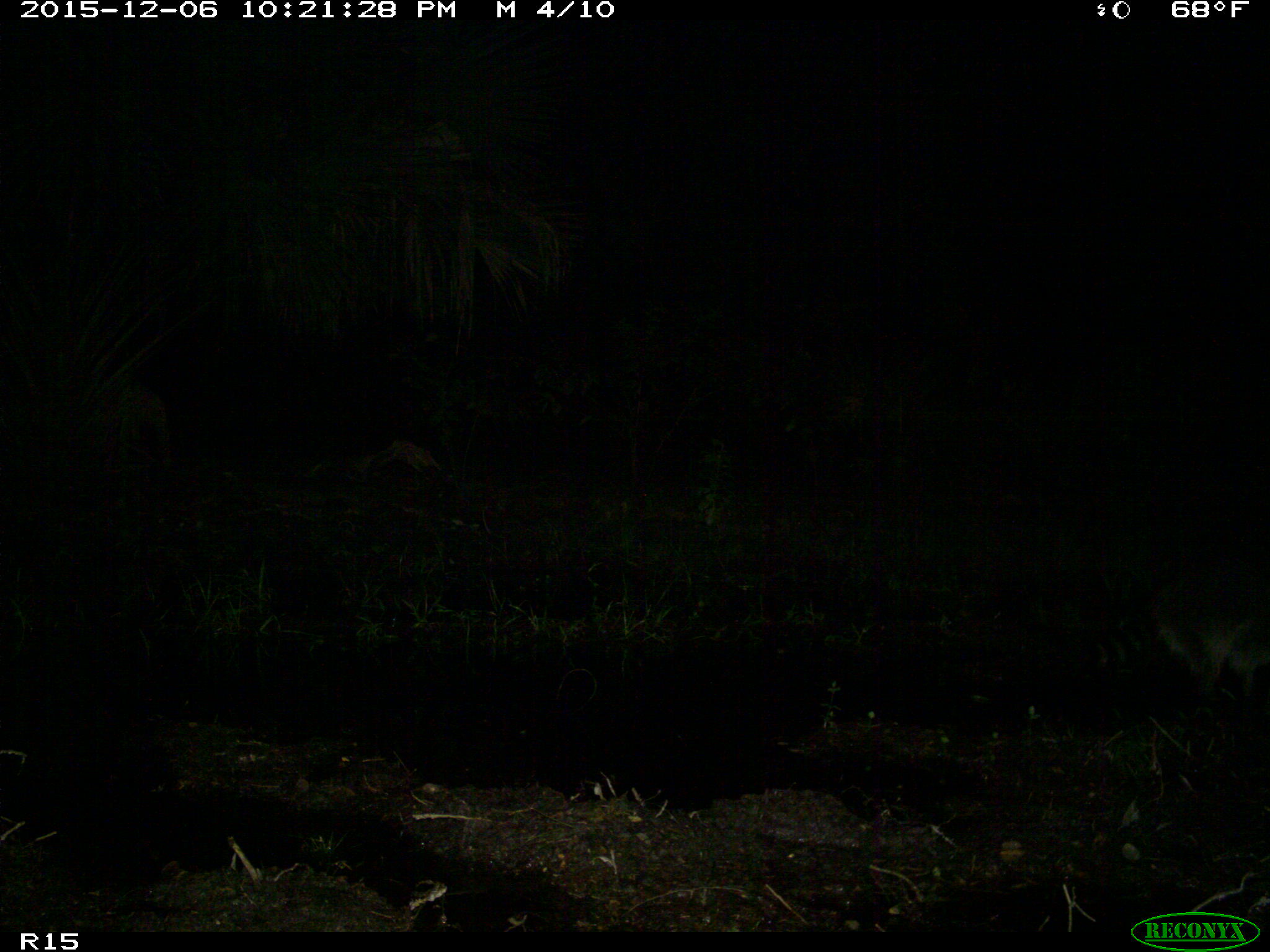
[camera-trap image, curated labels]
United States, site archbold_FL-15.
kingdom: Animalia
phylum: Chordata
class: Mammalia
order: Carnivora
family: Procyonidae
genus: Procyon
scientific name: Procyon lotor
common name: common raccoon